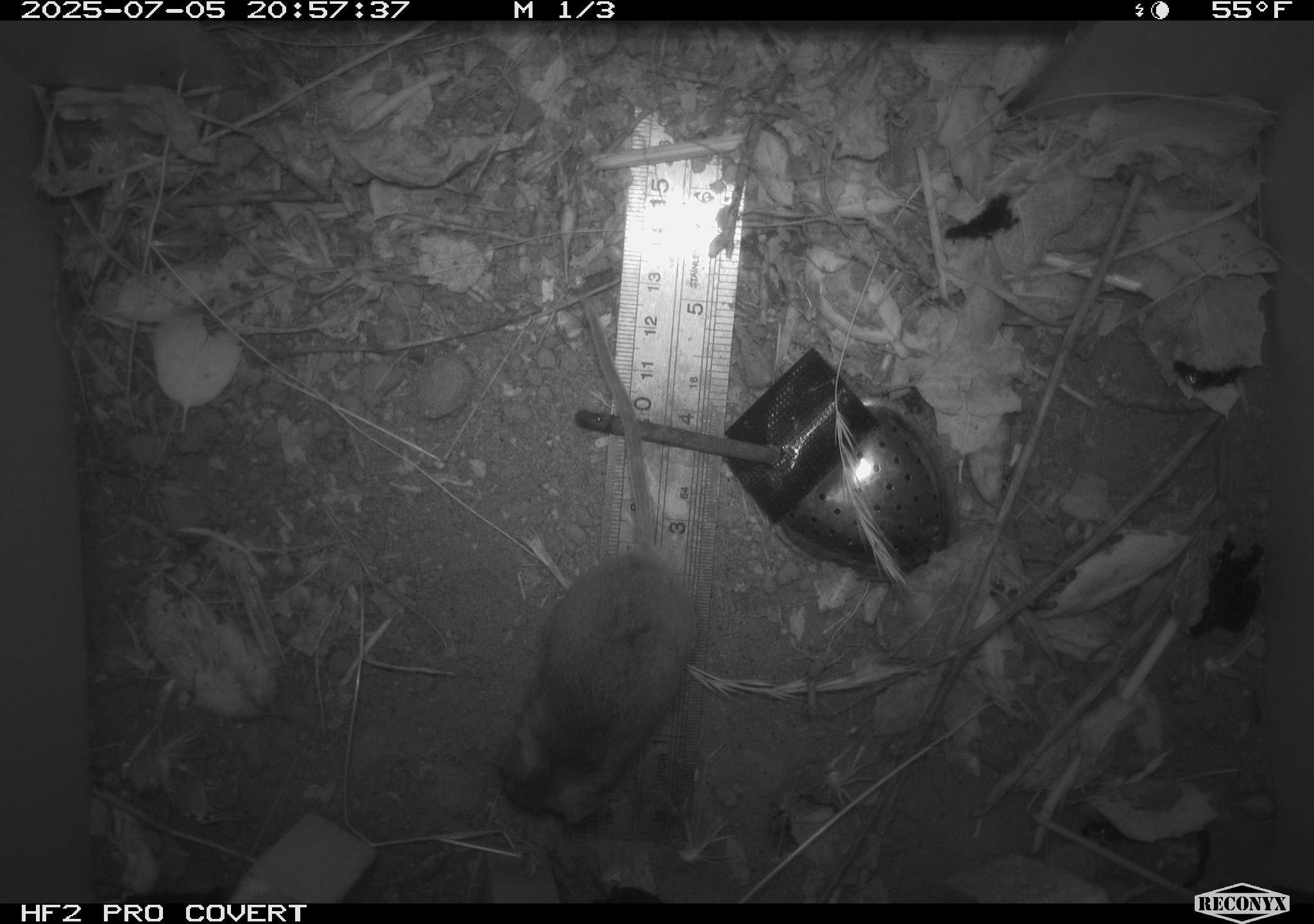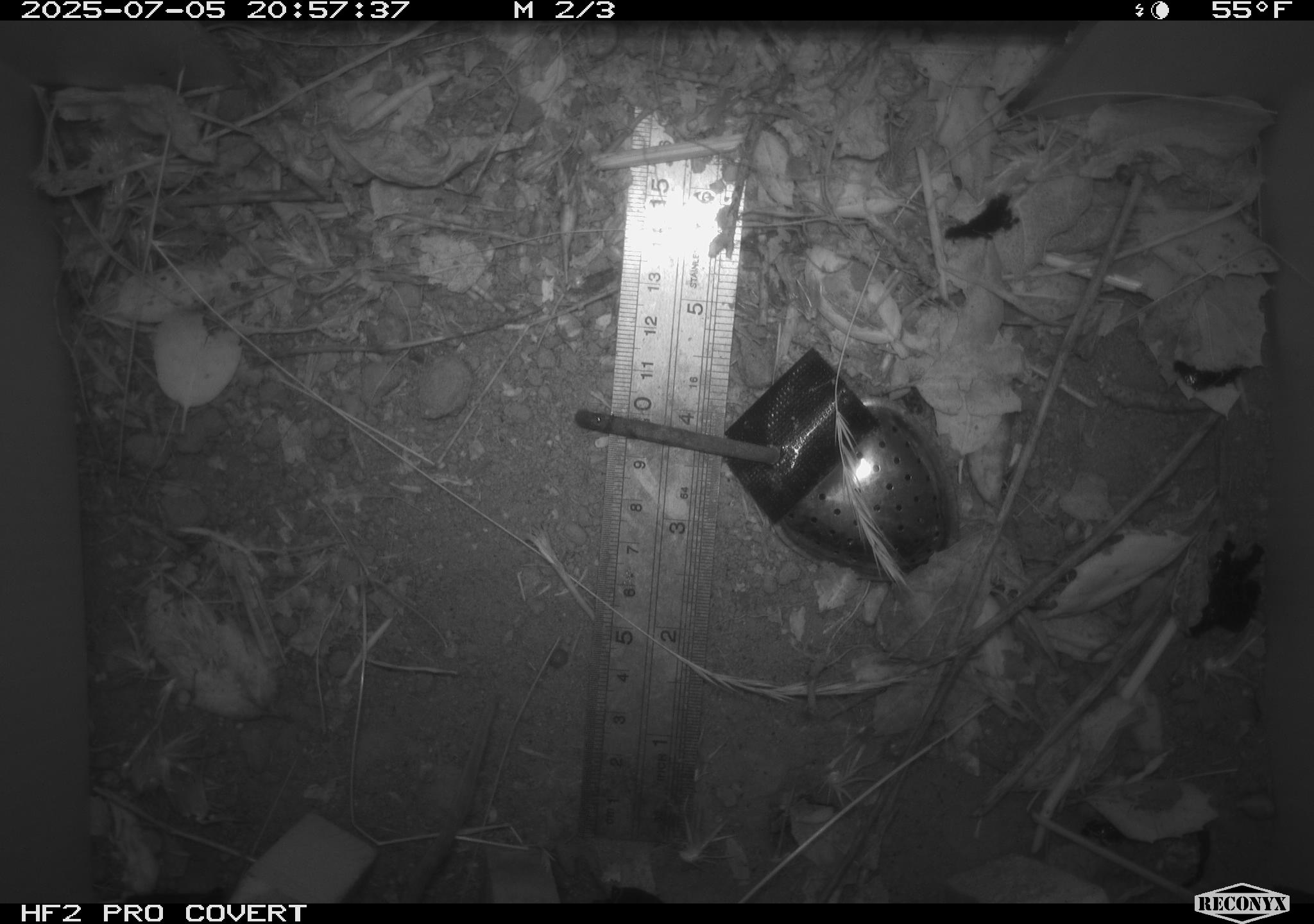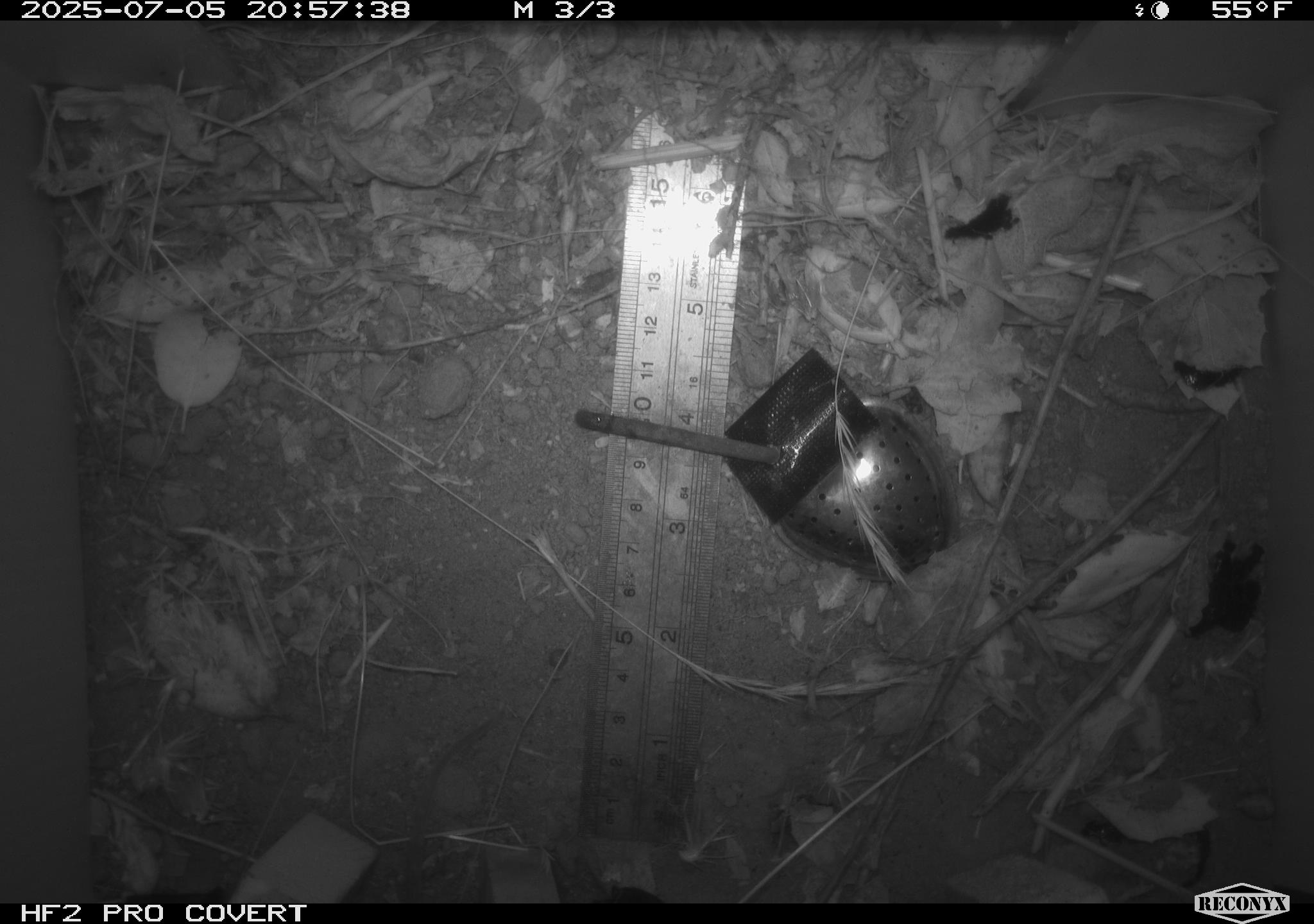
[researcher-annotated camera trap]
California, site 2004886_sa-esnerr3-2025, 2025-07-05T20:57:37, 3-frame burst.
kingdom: Animalia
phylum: Chordata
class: Mammalia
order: Rodentia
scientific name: Rodentia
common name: rodent